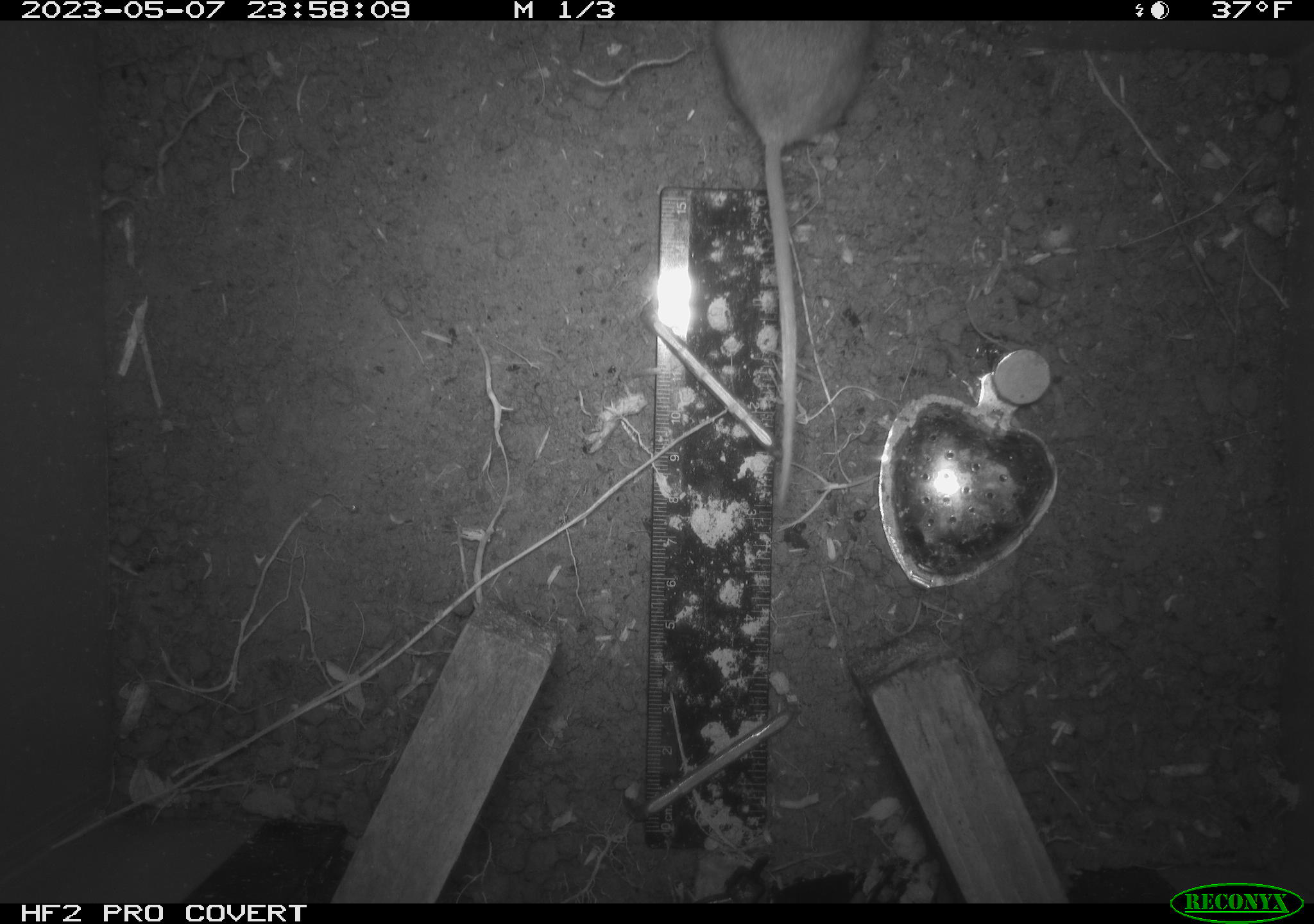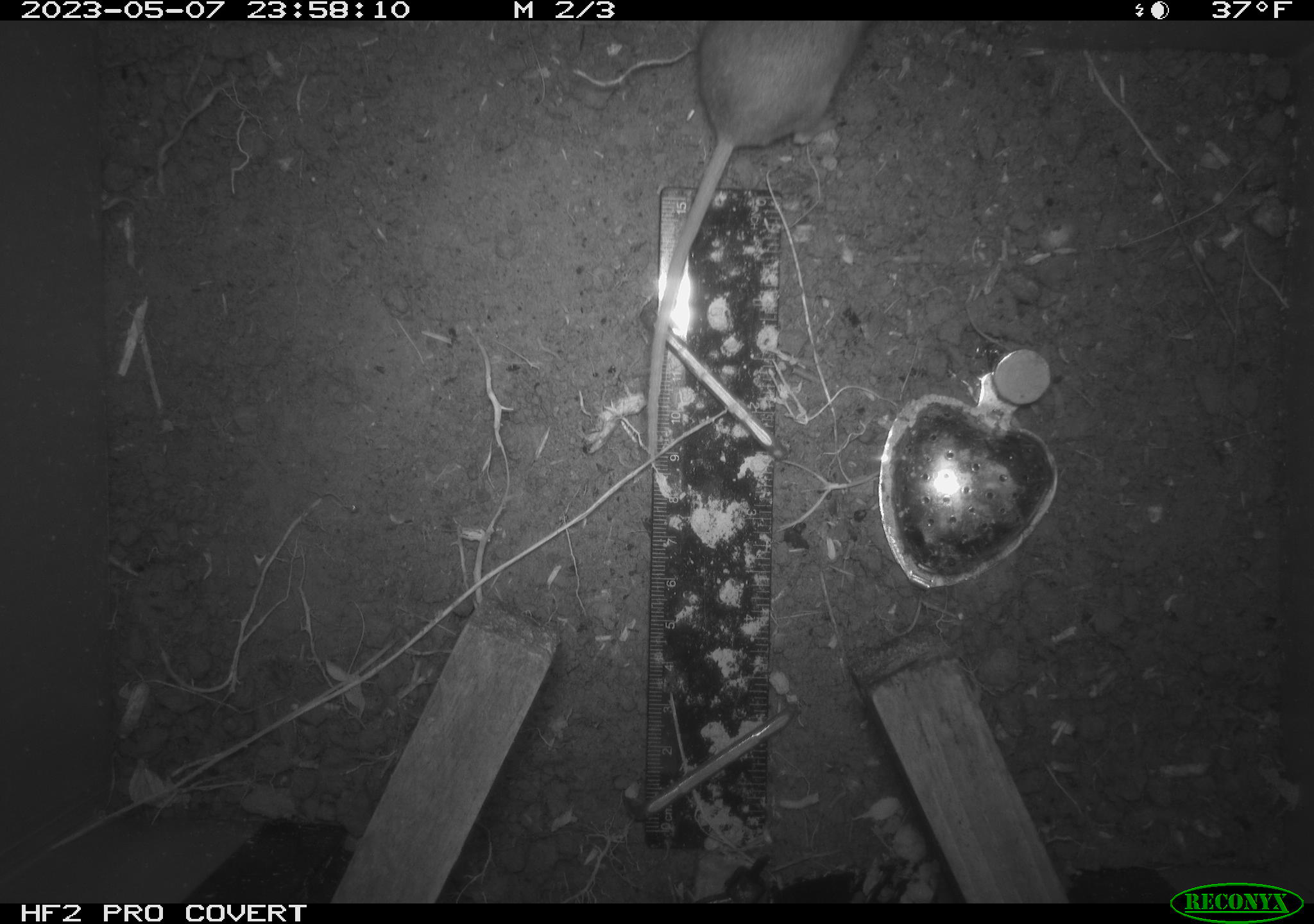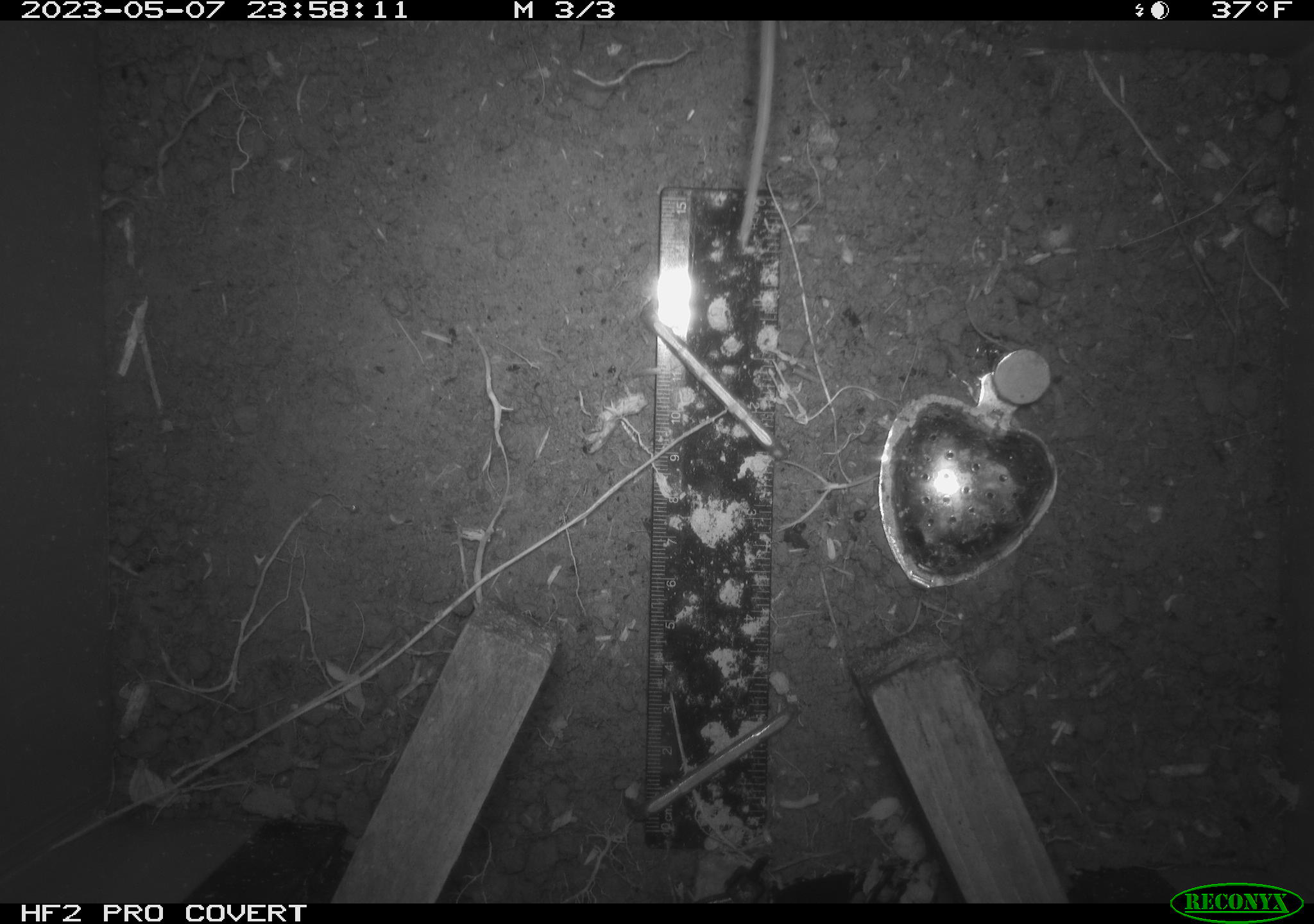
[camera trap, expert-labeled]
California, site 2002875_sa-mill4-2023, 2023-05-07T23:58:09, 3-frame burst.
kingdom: Animalia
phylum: Chordata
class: Mammalia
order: Rodentia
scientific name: Rodentia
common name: mouse species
Mouse species (Rodentia).